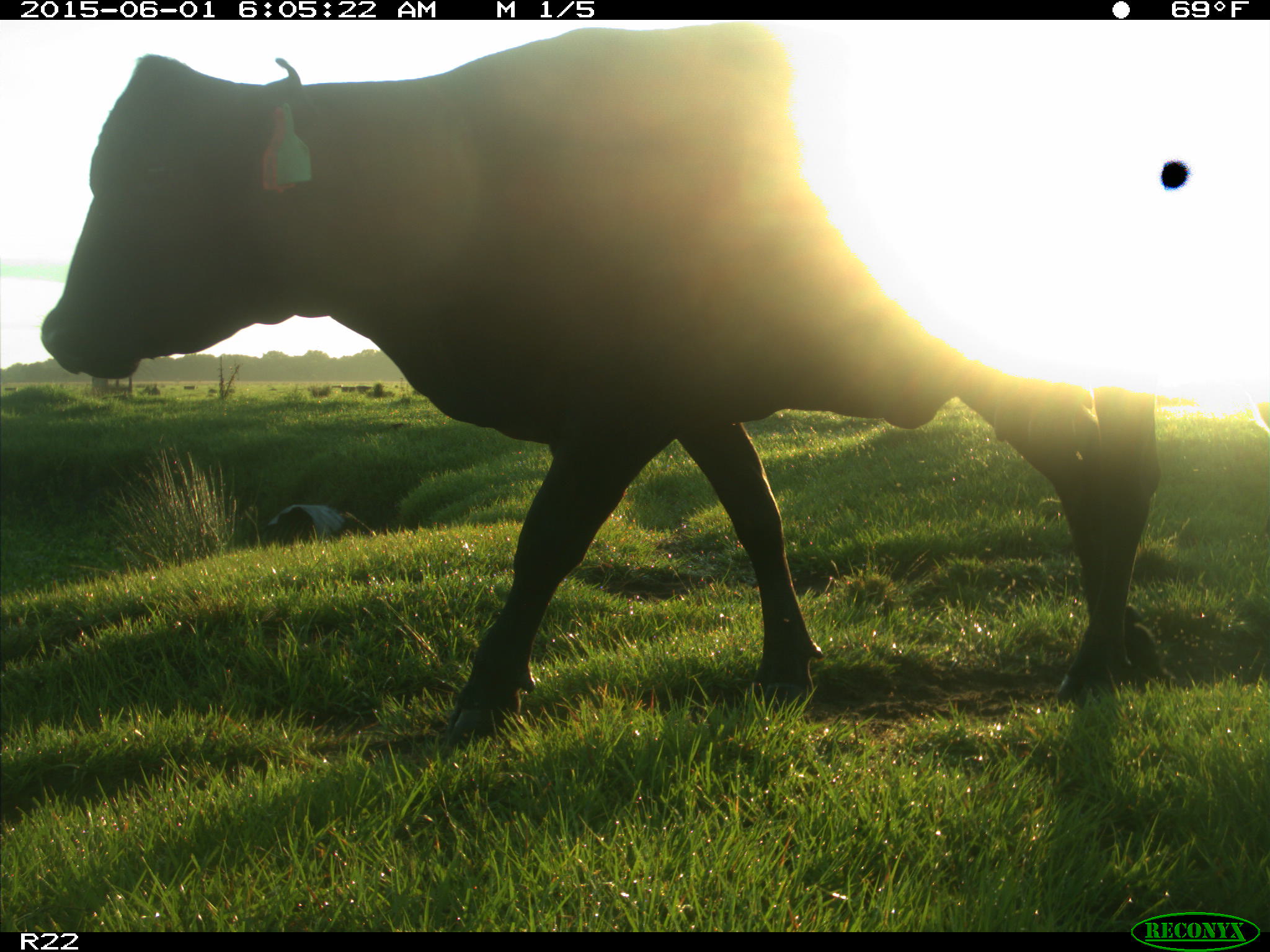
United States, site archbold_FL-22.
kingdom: Animalia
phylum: Chordata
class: Mammalia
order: Artiodactyla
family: Bovidae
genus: Bos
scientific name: Bos taurus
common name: domestic cow